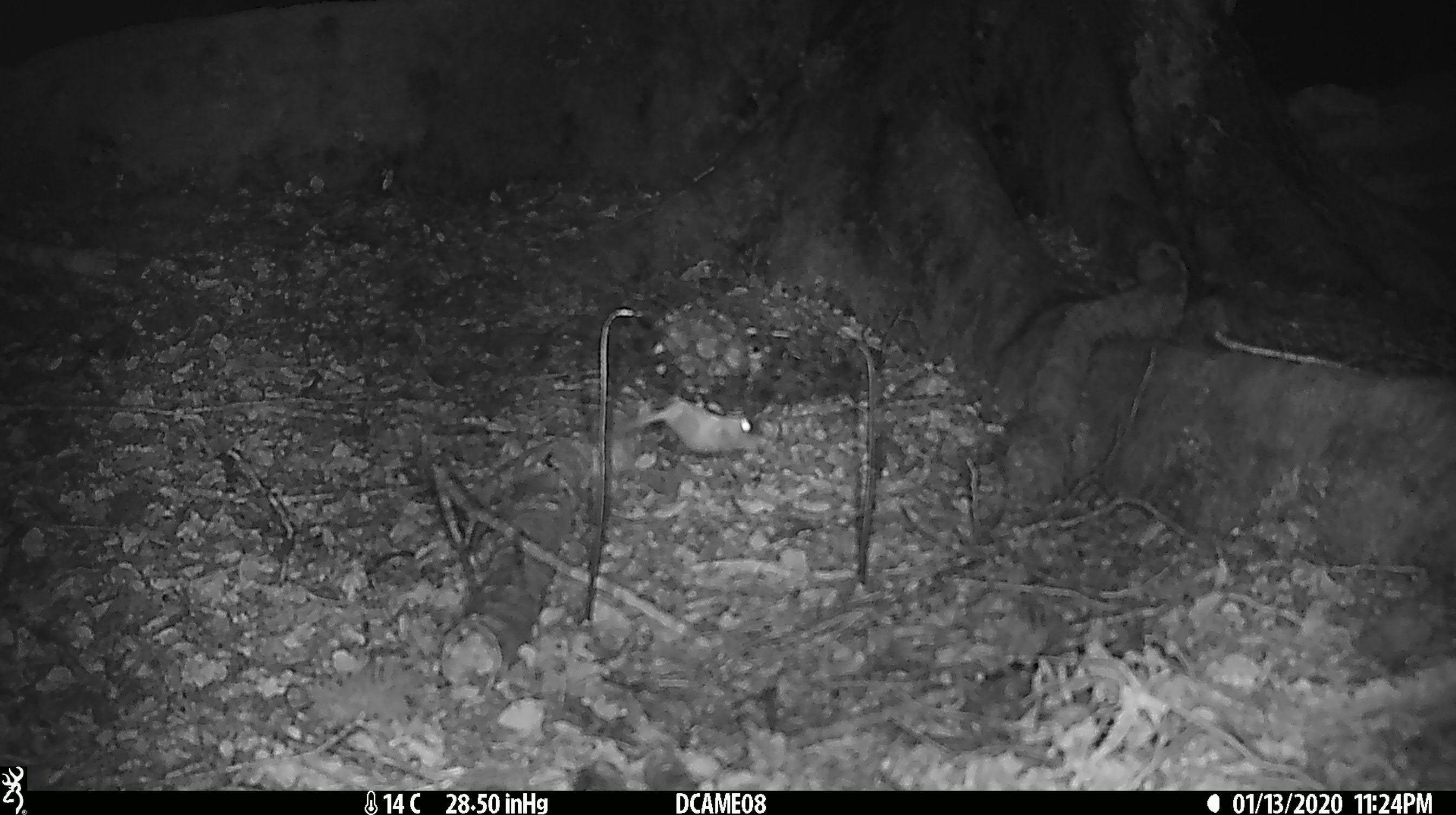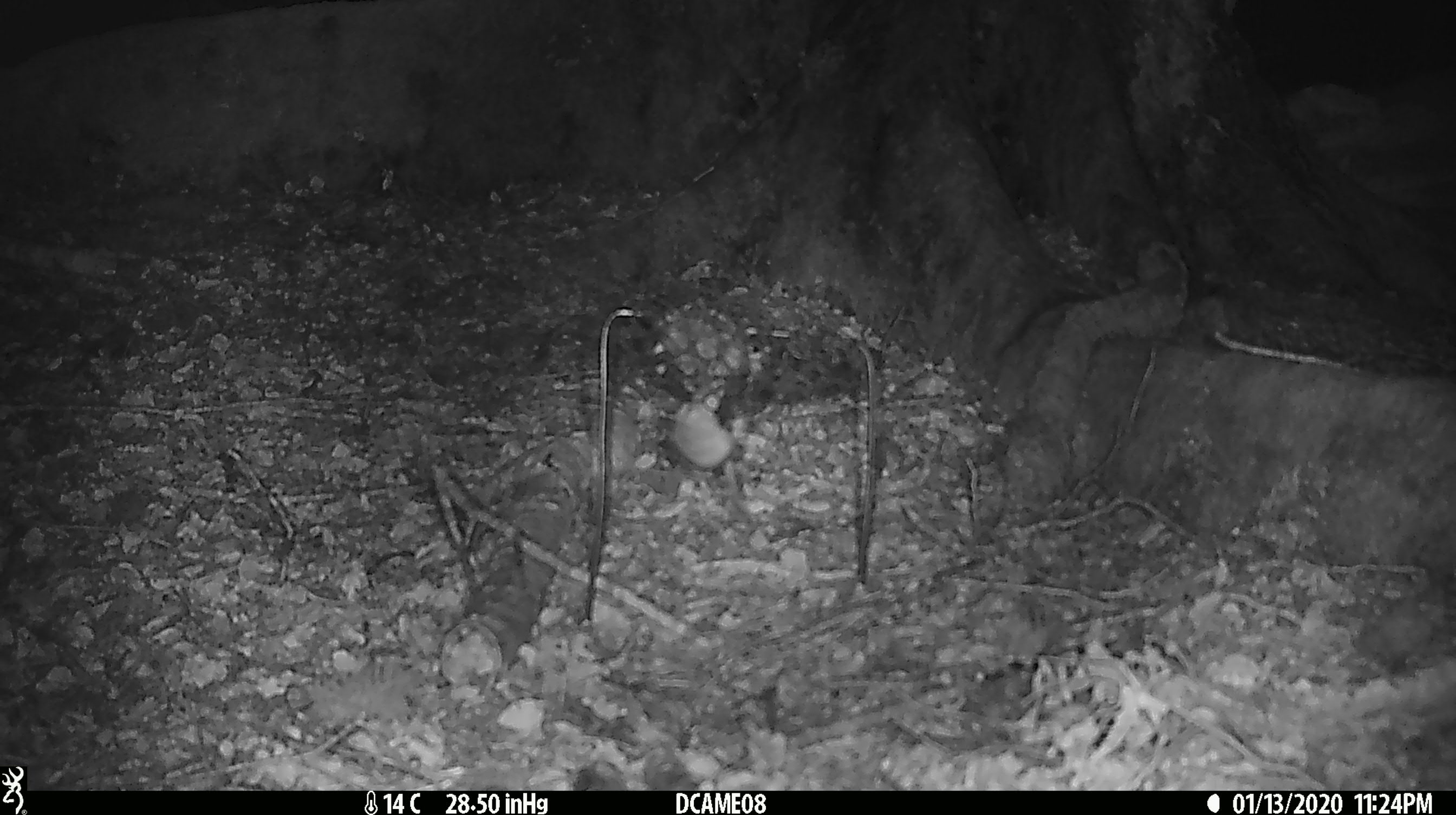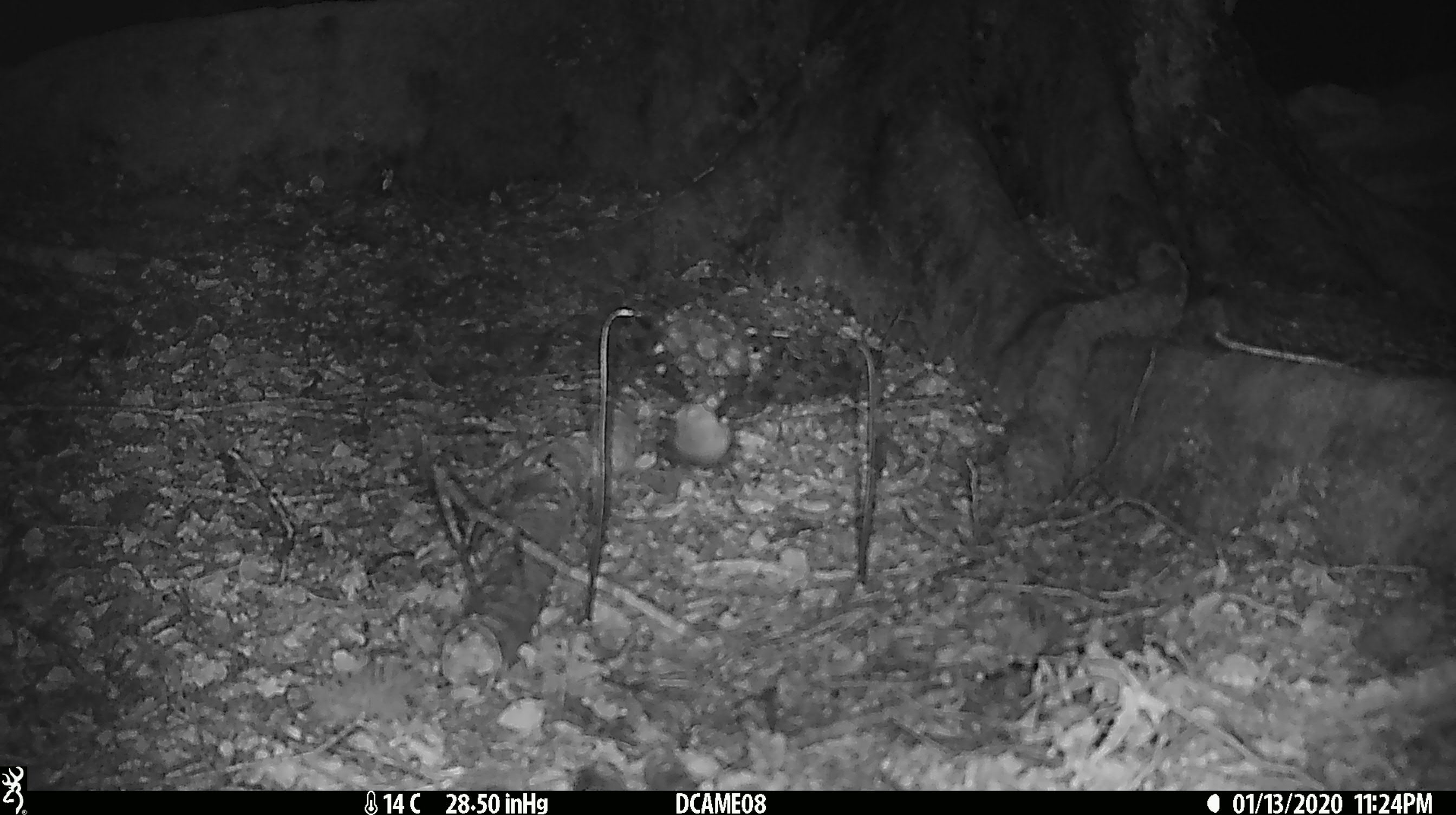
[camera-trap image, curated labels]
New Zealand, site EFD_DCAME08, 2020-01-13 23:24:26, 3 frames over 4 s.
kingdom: Animalia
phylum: Chordata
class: Mammalia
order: Rodentia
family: Muridae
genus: Mus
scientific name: Mus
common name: mouse